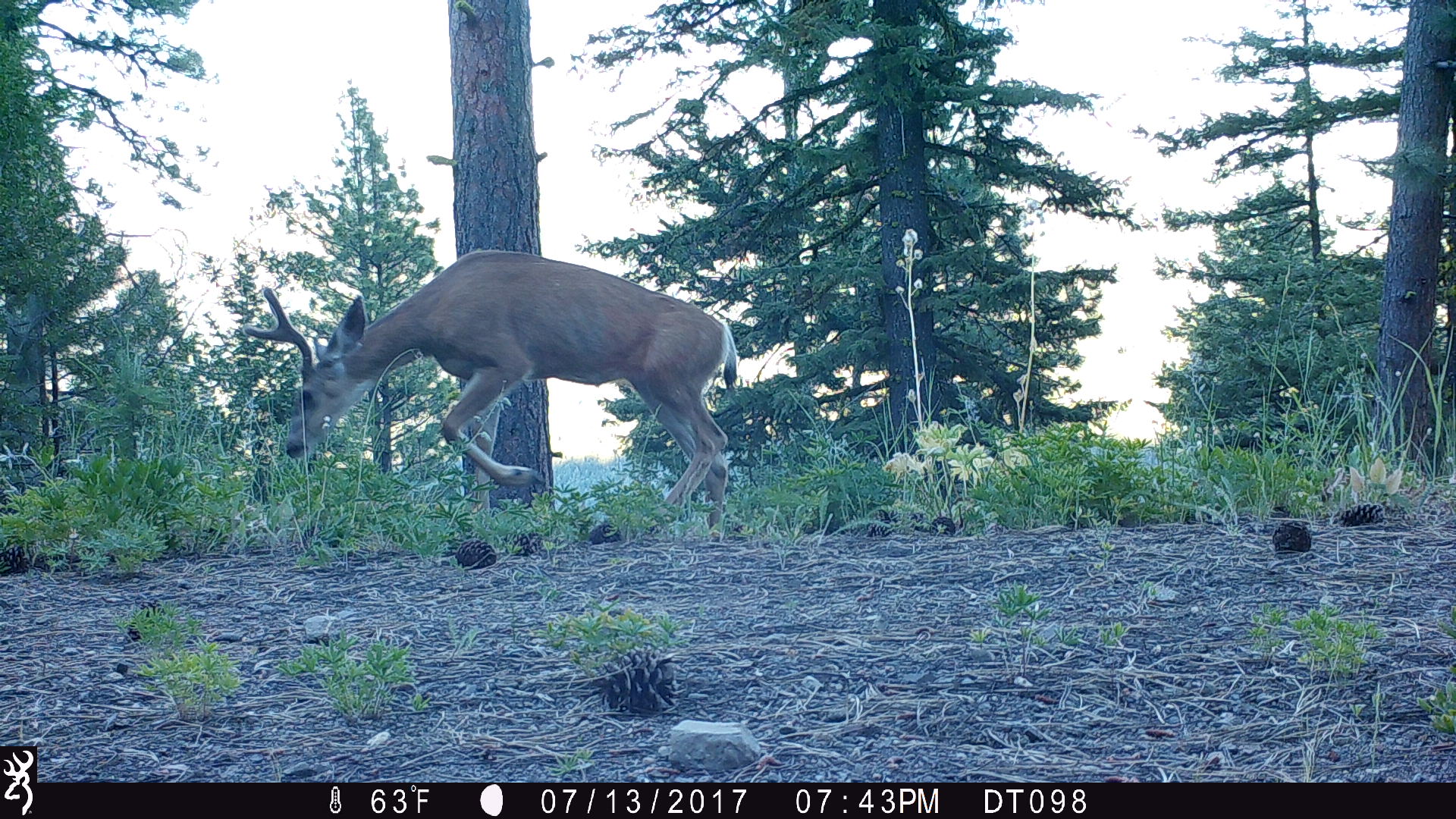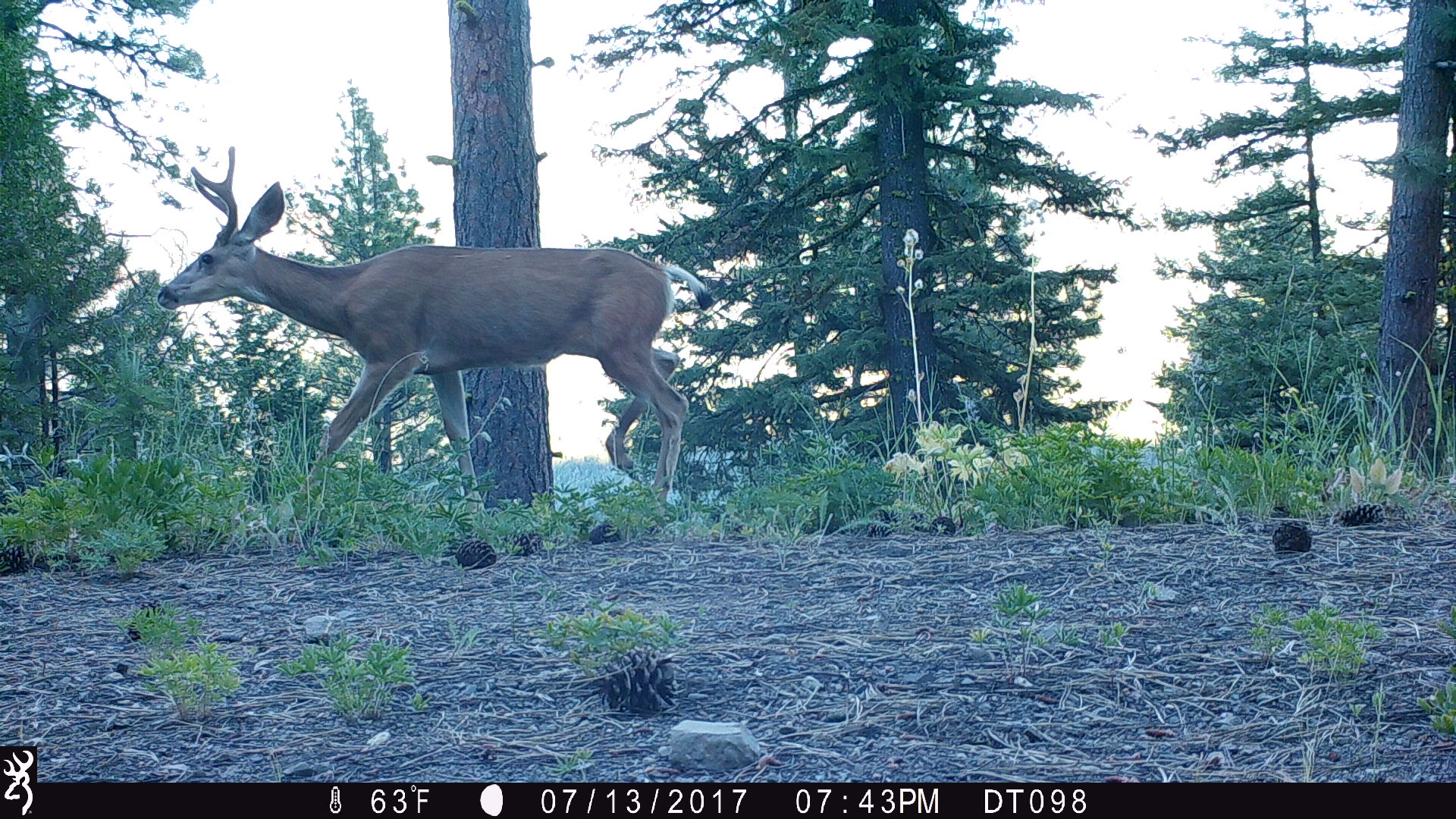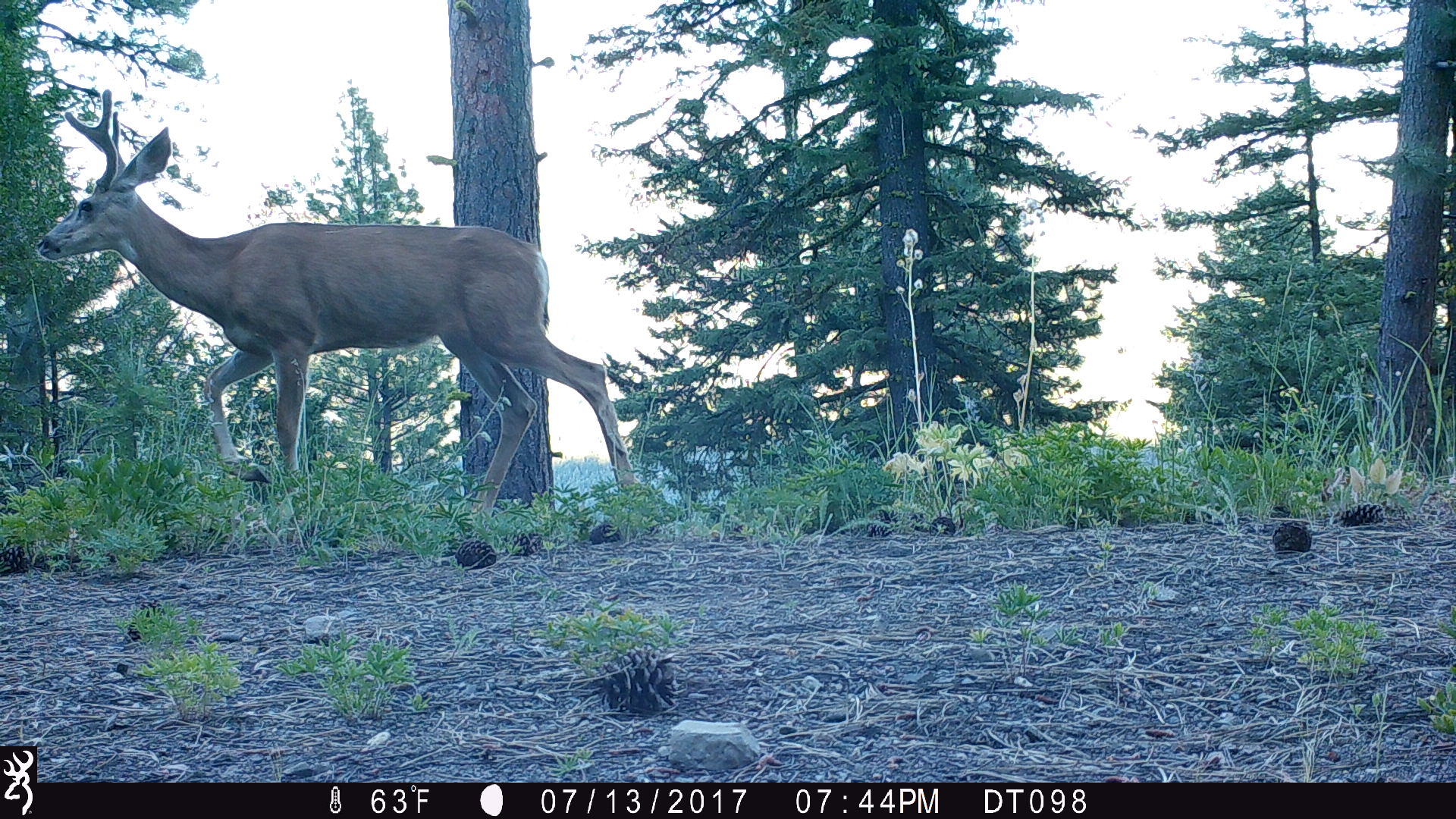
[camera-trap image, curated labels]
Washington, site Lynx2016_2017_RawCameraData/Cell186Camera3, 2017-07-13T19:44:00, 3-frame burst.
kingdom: Animalia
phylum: Chordata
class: Mammalia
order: Artiodactyla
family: Cervidae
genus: Odocoileus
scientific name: Odocoileus hemionus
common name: mule deer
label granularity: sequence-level